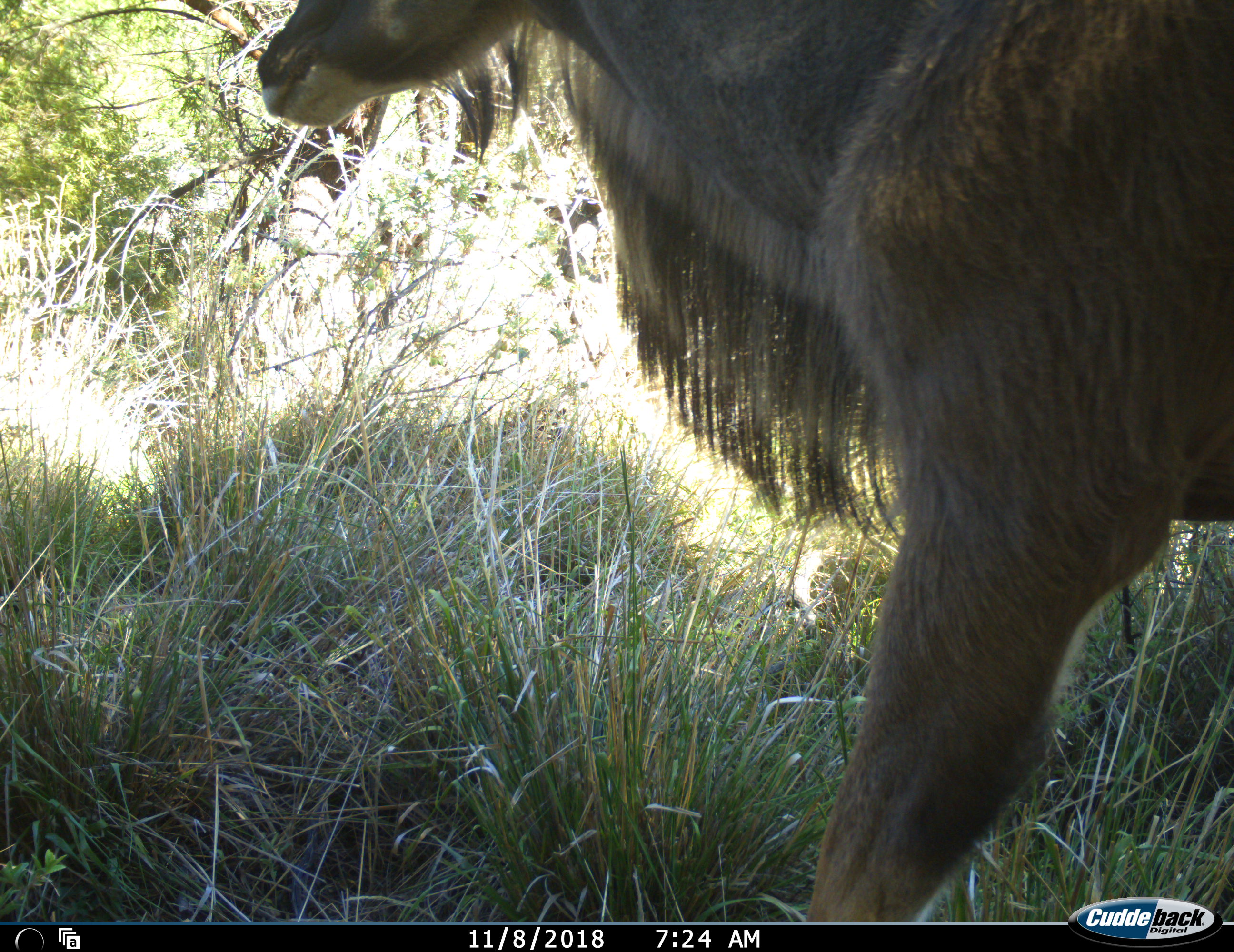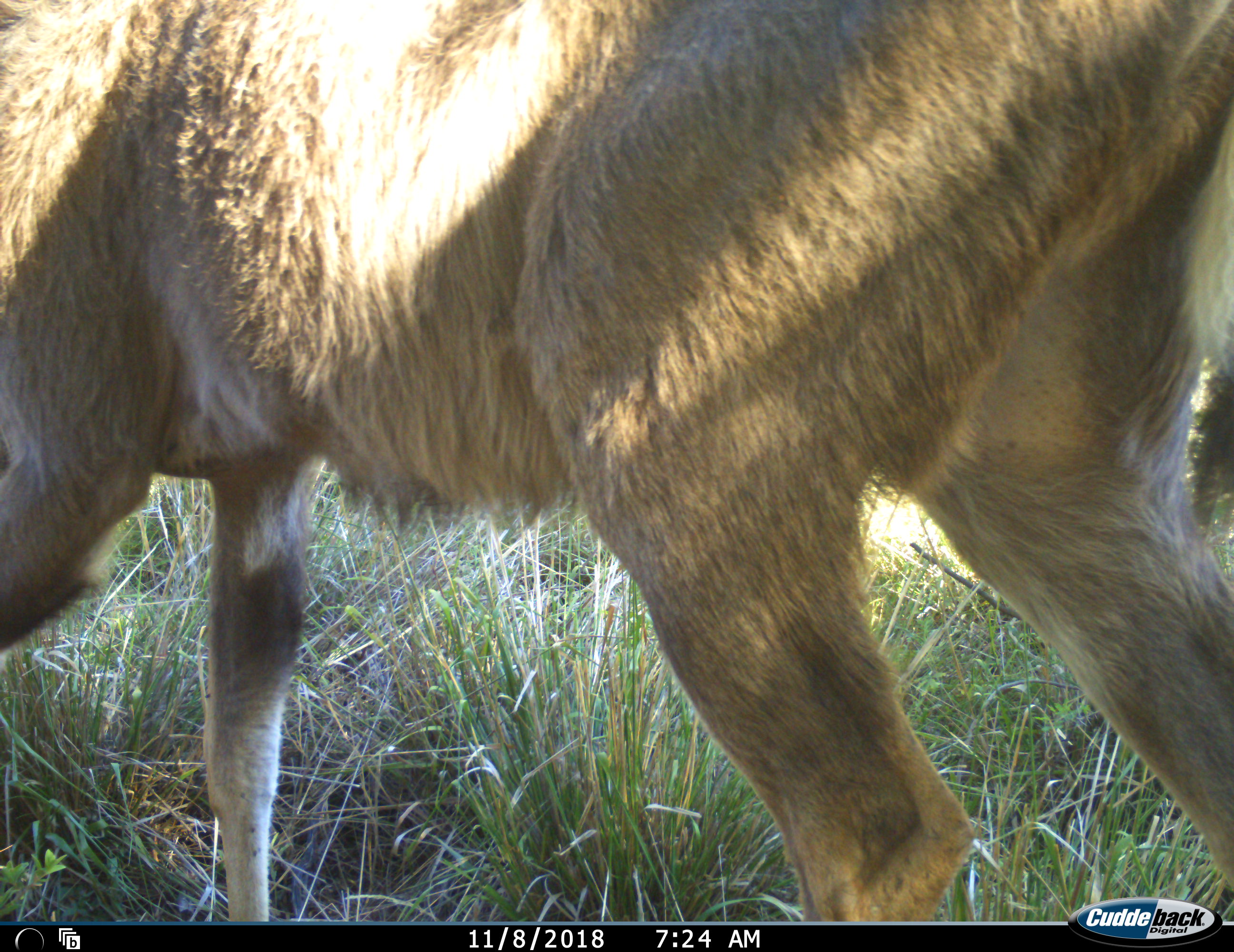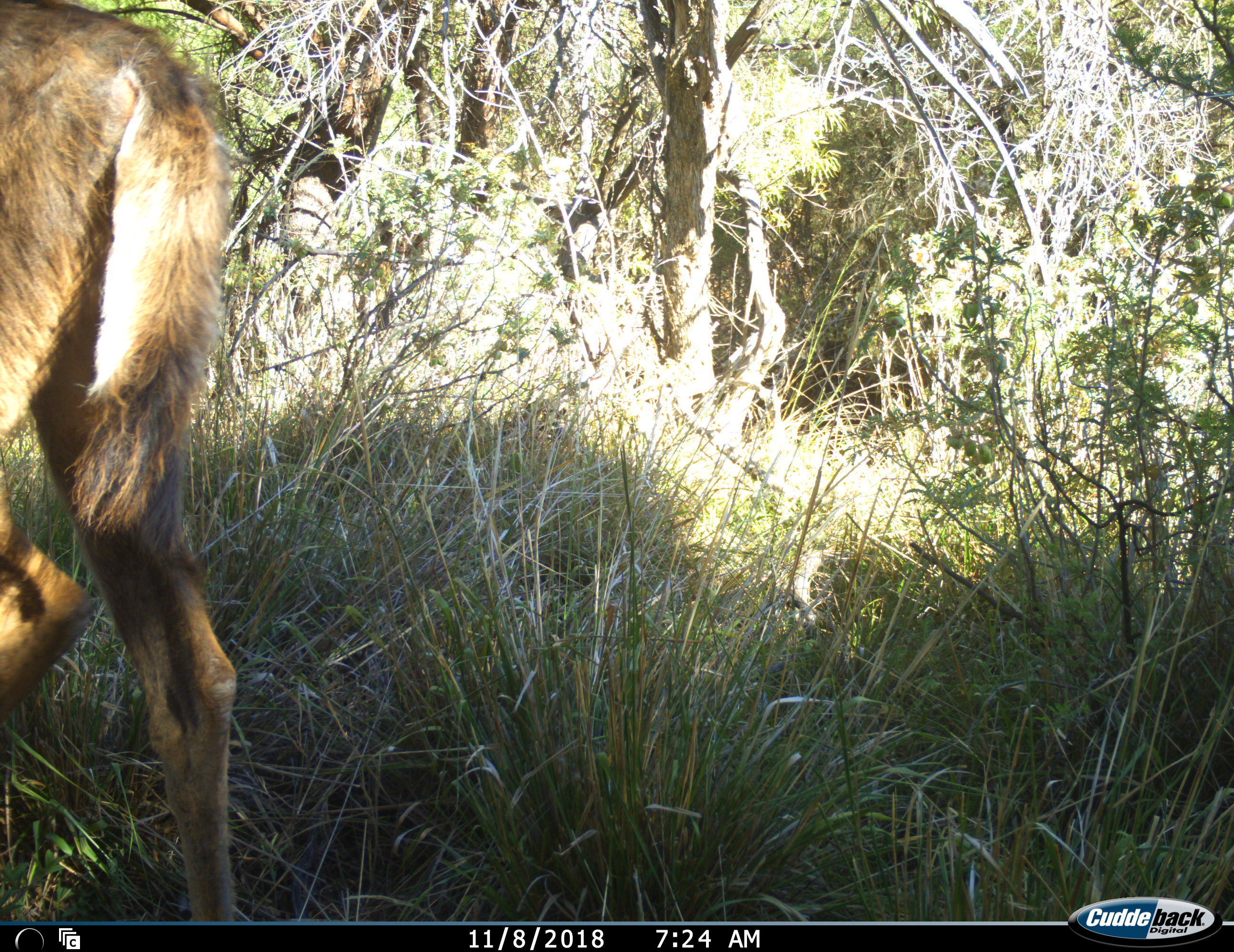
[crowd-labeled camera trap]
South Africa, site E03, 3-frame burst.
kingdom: Animalia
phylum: Chordata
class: Mammalia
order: Artiodactyla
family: Bovidae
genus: Tragelaphus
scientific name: Tragelaphus strepsiceros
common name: greater kudu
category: kudu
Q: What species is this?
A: Kudu (greater kudu) (Tragelaphus strepsiceros).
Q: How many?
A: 1.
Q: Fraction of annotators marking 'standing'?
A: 0%.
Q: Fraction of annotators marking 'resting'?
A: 0%.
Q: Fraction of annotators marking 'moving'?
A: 100%.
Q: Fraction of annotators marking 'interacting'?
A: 0%.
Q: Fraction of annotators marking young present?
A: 0%.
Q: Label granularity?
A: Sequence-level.